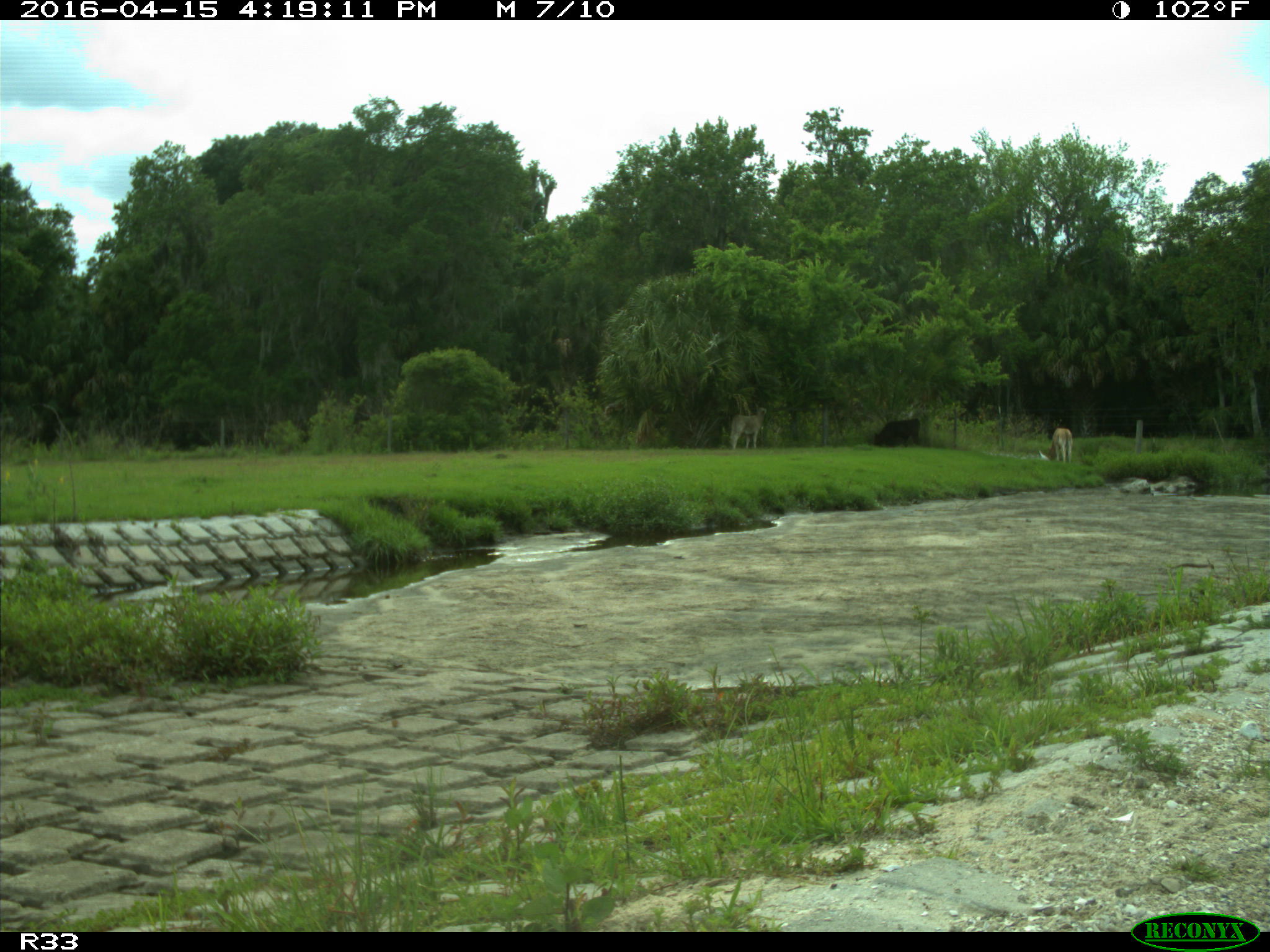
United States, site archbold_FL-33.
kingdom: Animalia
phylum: Chordata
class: Mammalia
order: Artiodactyla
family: Bovidae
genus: Bos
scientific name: Bos taurus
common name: domestic cow